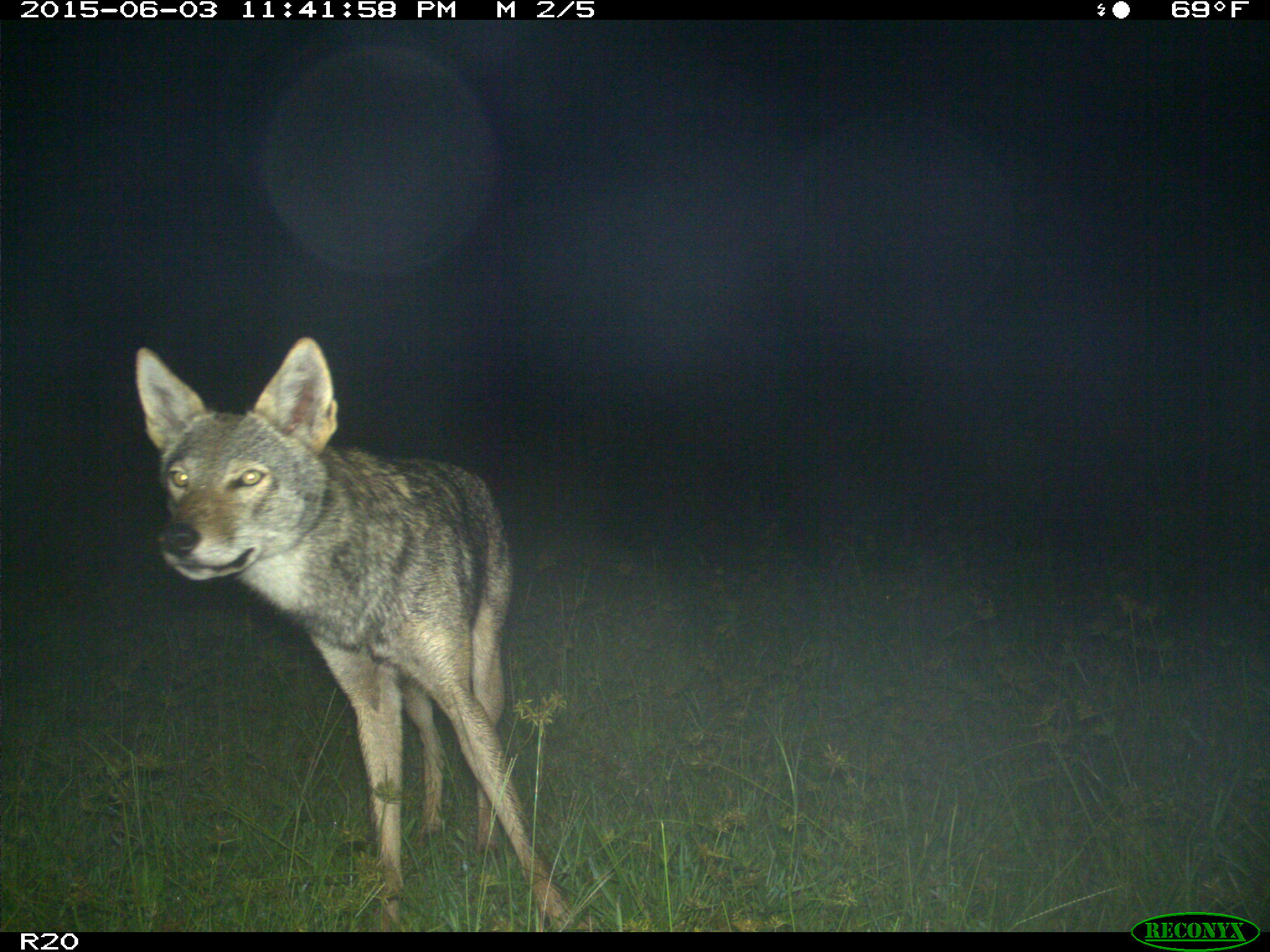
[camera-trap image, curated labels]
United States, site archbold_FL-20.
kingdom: Animalia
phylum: Chordata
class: Mammalia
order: Carnivora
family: Canidae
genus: Canis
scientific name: Canis latrans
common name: coyote